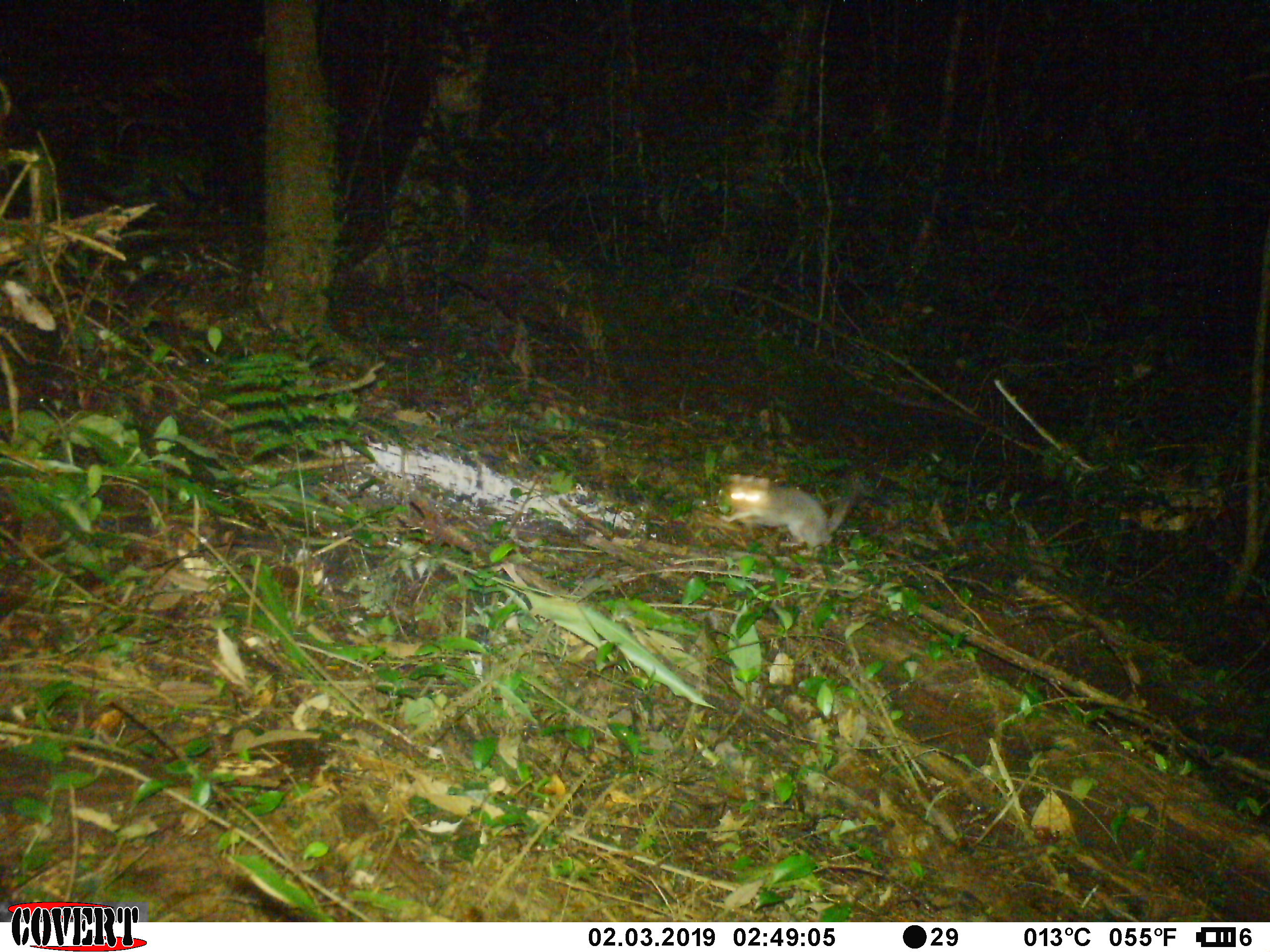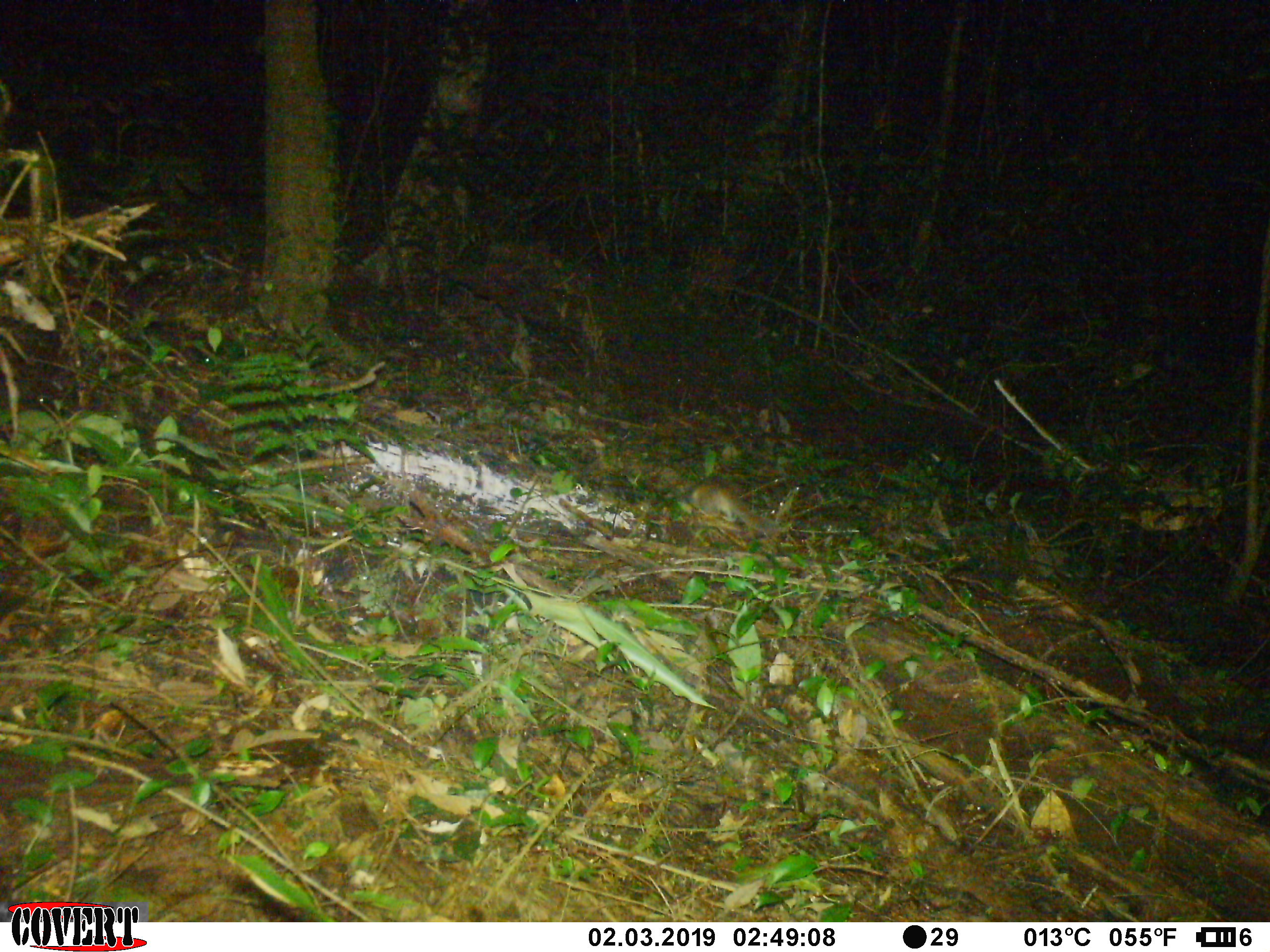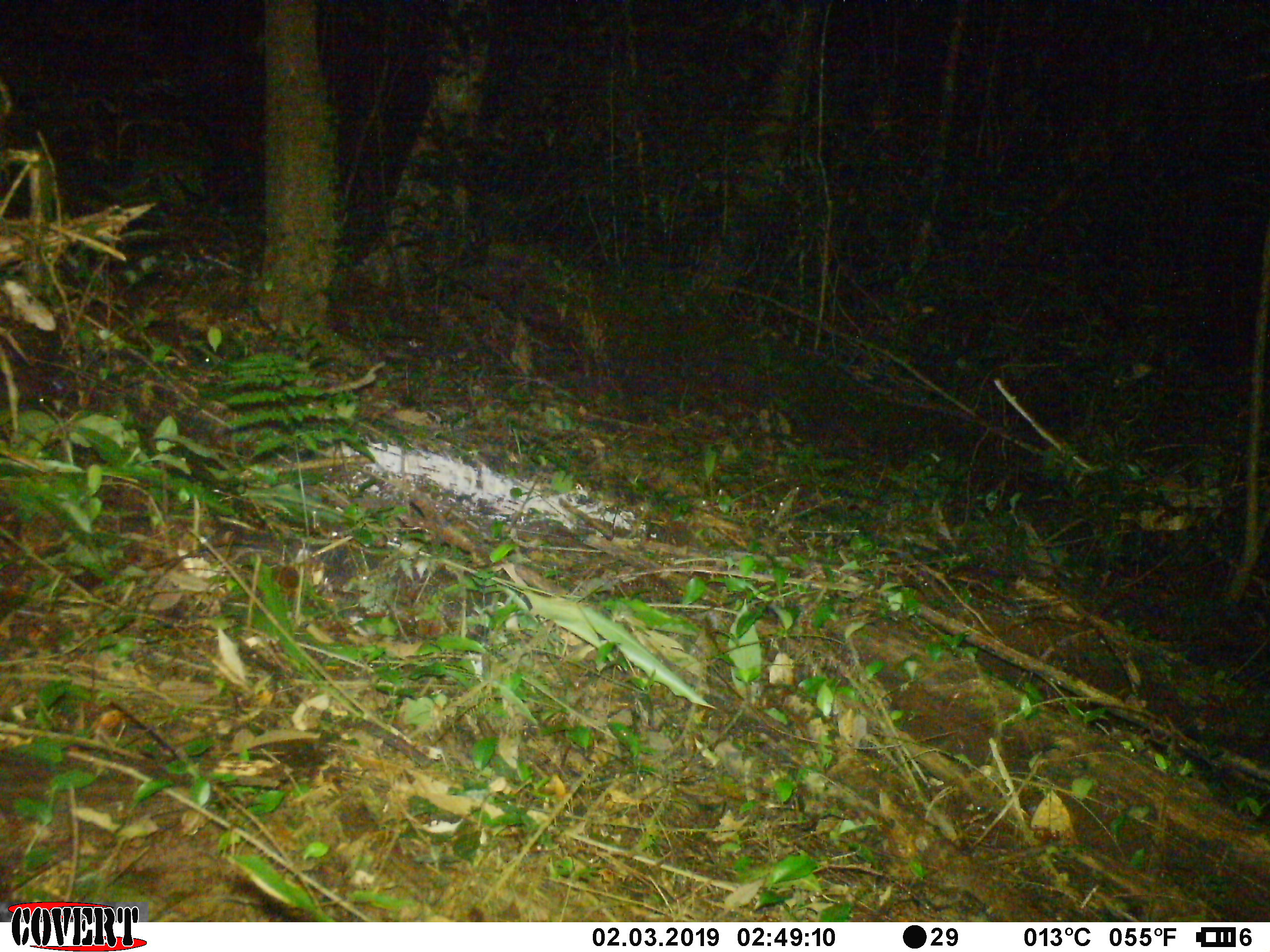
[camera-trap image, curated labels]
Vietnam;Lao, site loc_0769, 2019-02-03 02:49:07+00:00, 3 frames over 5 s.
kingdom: Animalia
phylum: Chordata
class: Mammalia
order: Carnivora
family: Mustelidae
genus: Melogale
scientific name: Melogale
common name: ferret badger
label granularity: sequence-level